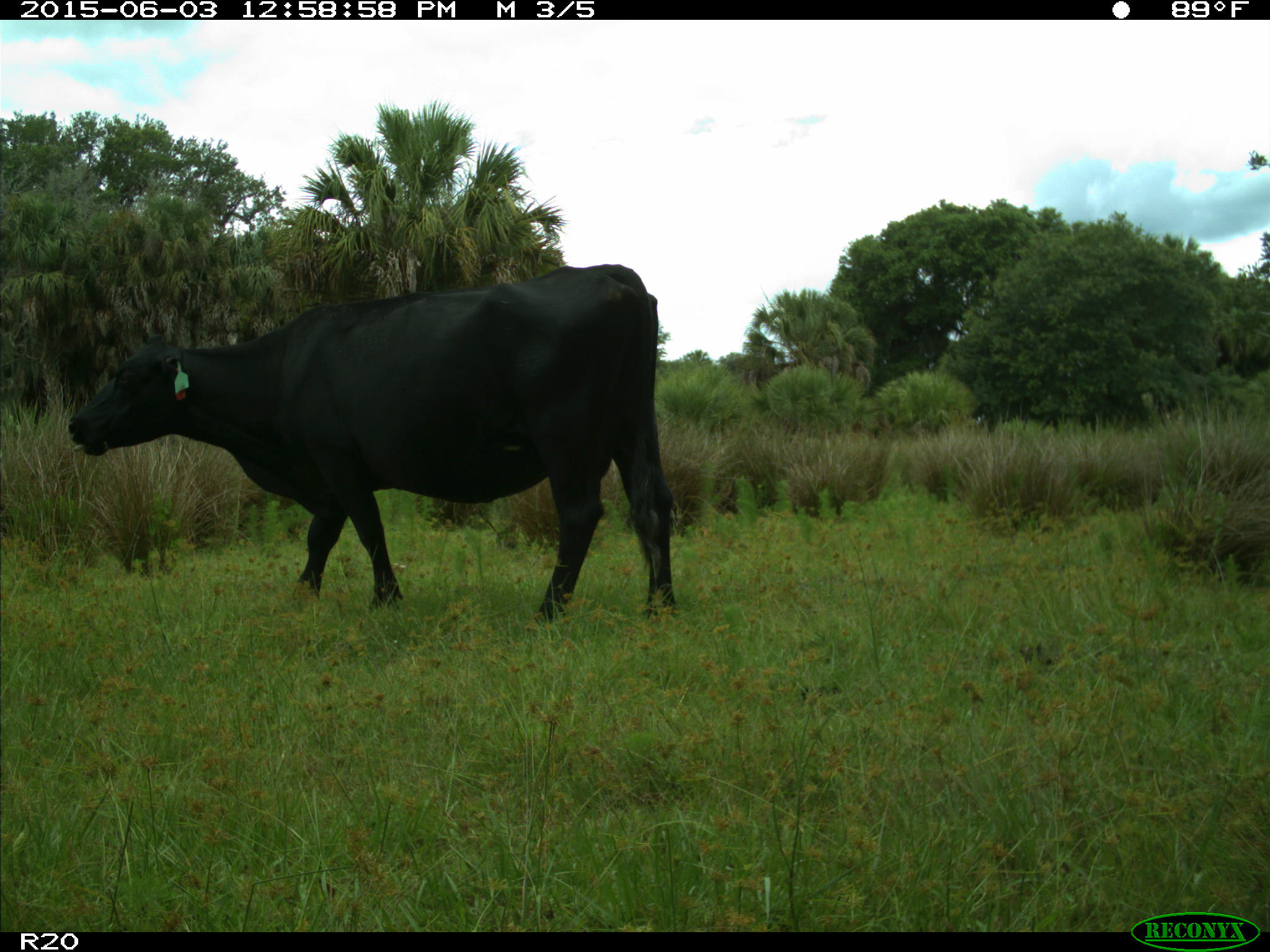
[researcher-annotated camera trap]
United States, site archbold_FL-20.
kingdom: Animalia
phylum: Chordata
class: Mammalia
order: Artiodactyla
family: Bovidae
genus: Bos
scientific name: Bos taurus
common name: domestic cow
Bos taurus (domestic cow).